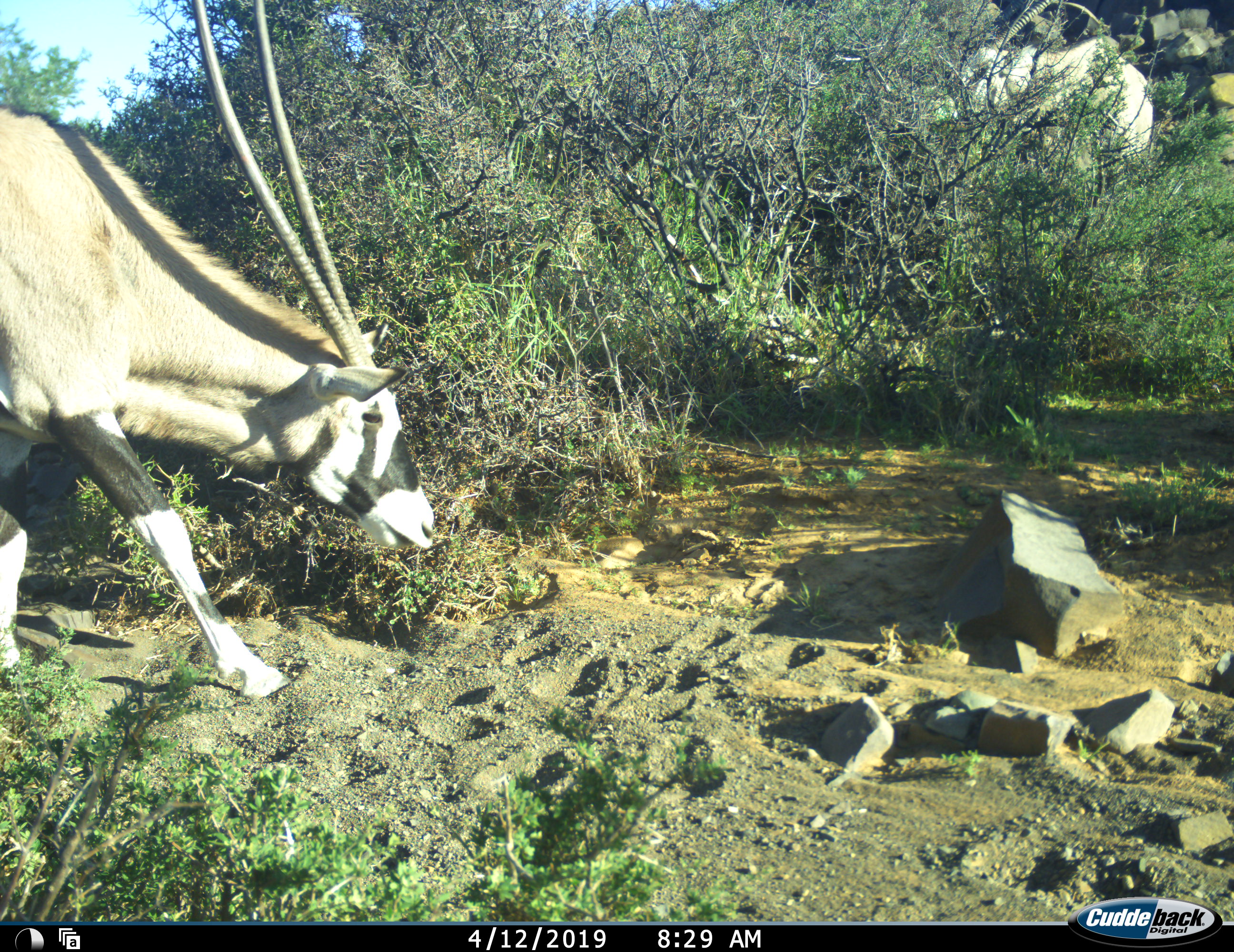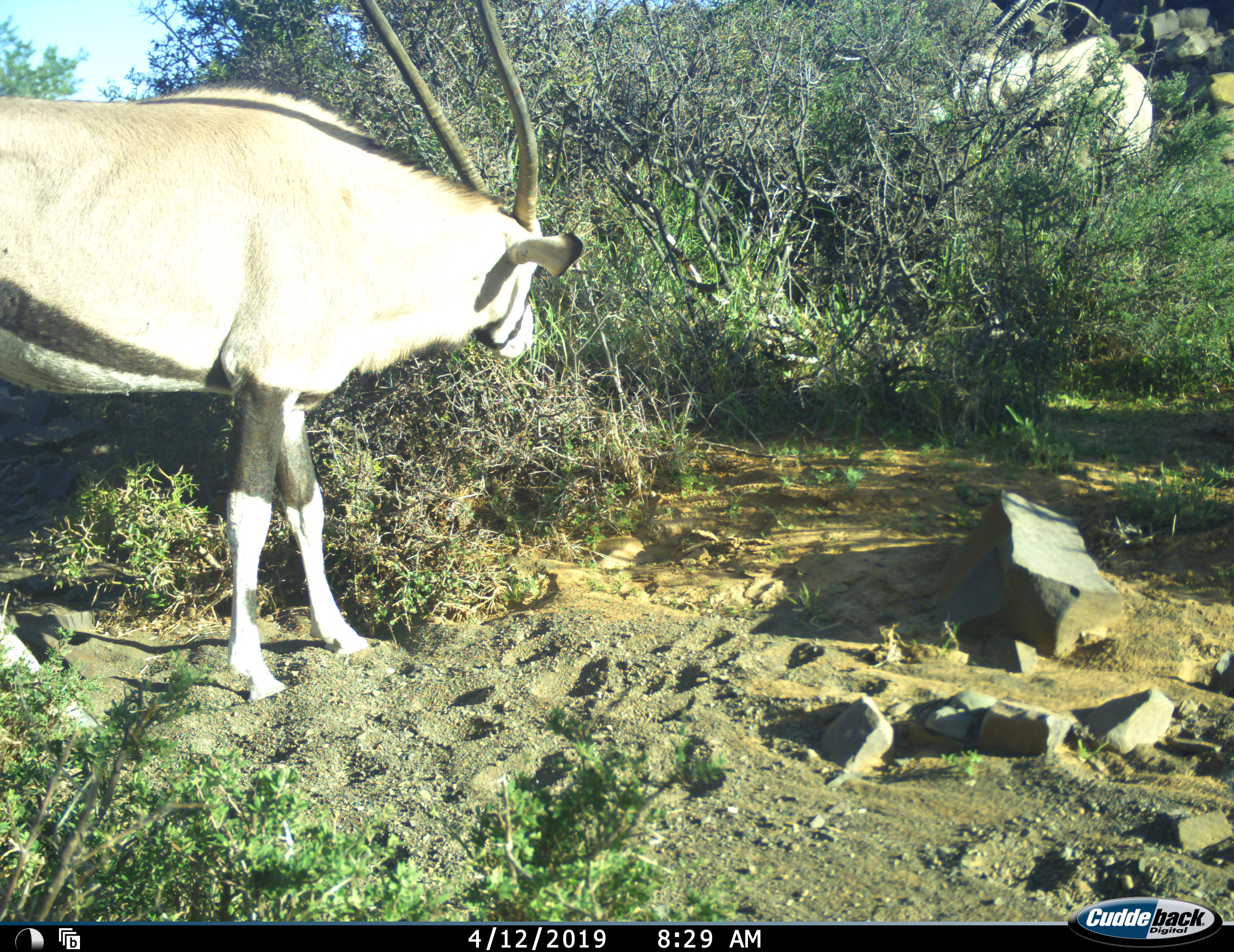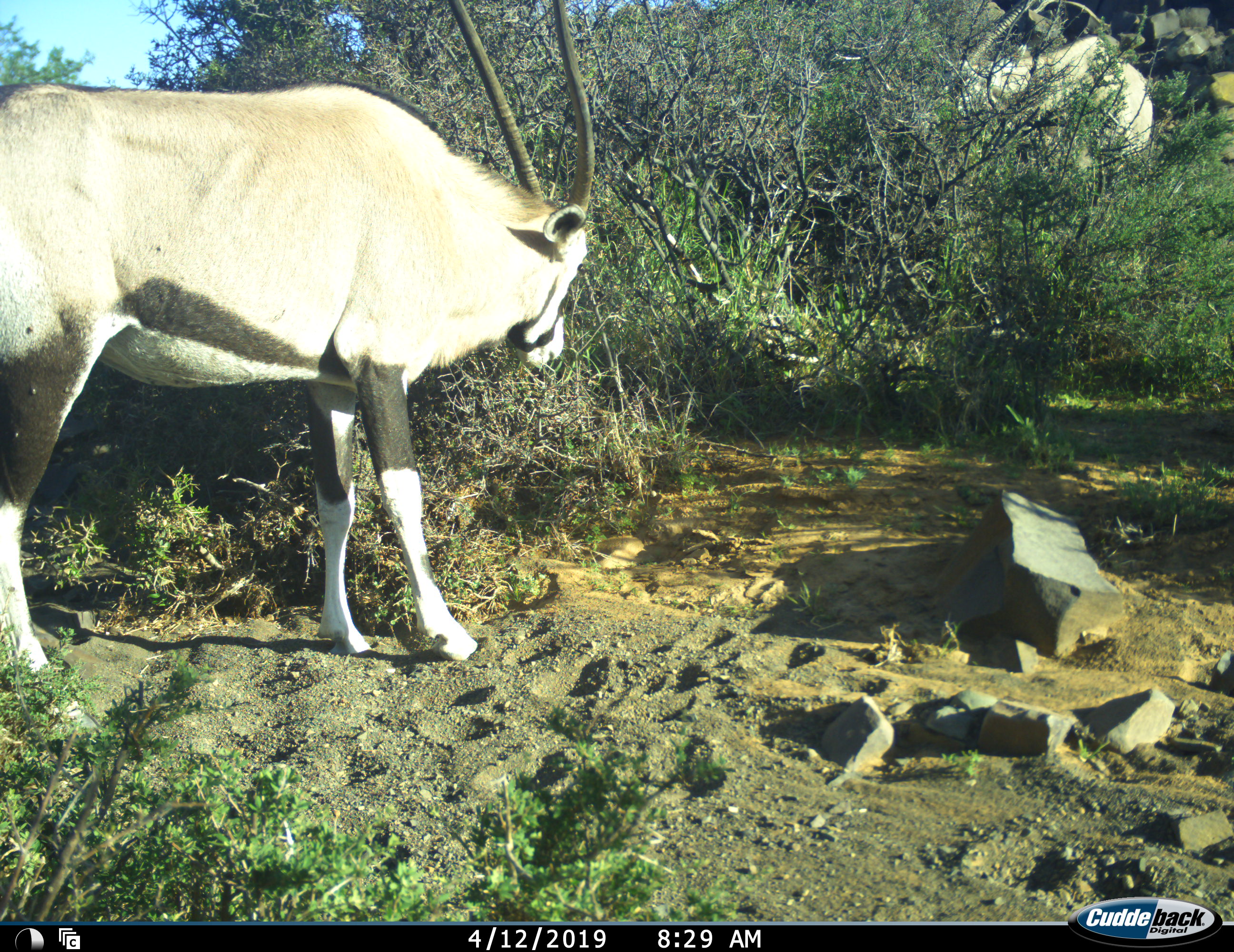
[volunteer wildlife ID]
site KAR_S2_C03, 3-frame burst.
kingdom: Animalia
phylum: Chordata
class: Mammalia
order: Artiodactyla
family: Bovidae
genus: Oryx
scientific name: Oryx gazella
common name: gemsbok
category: oryx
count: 2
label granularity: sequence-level